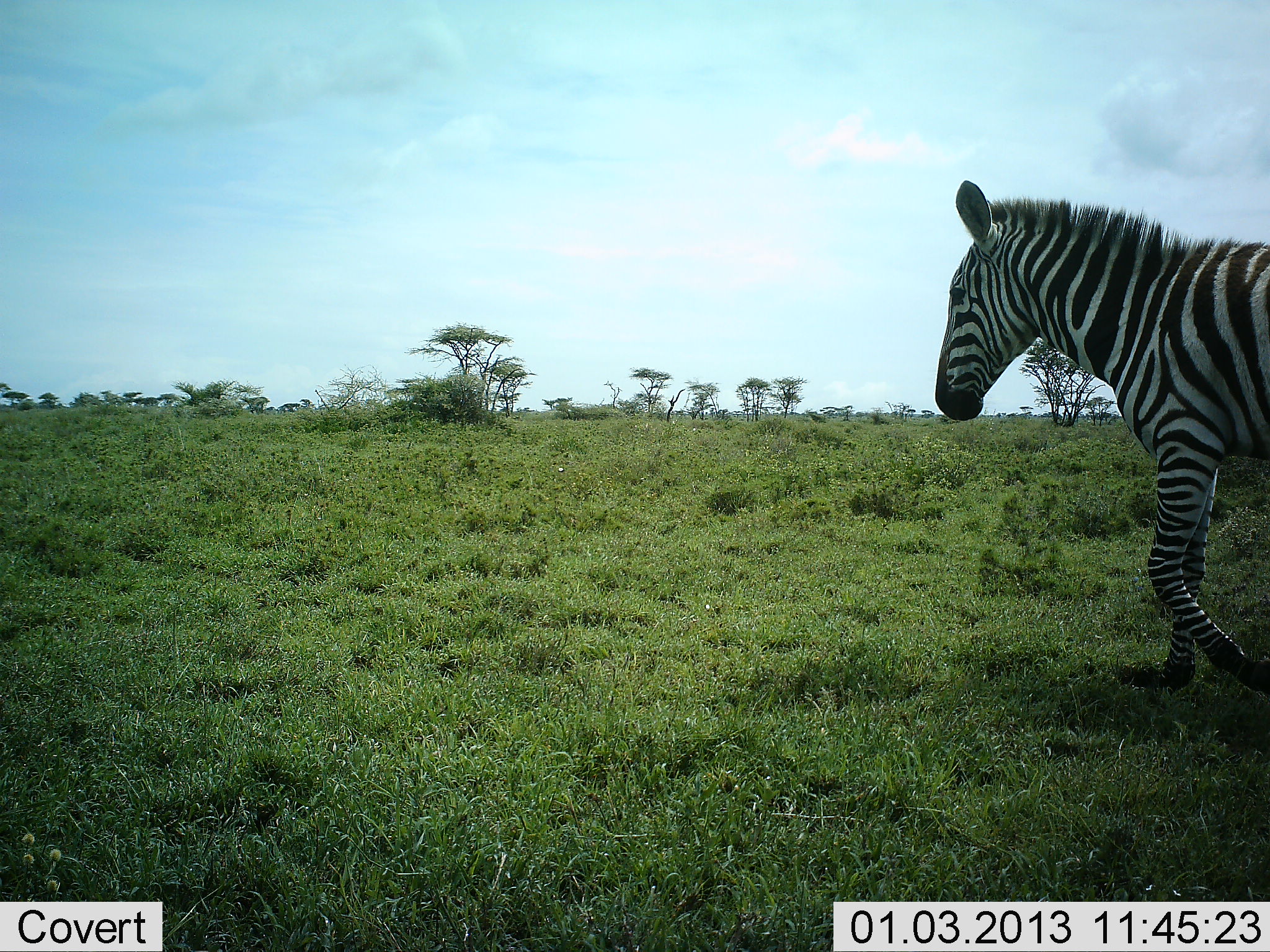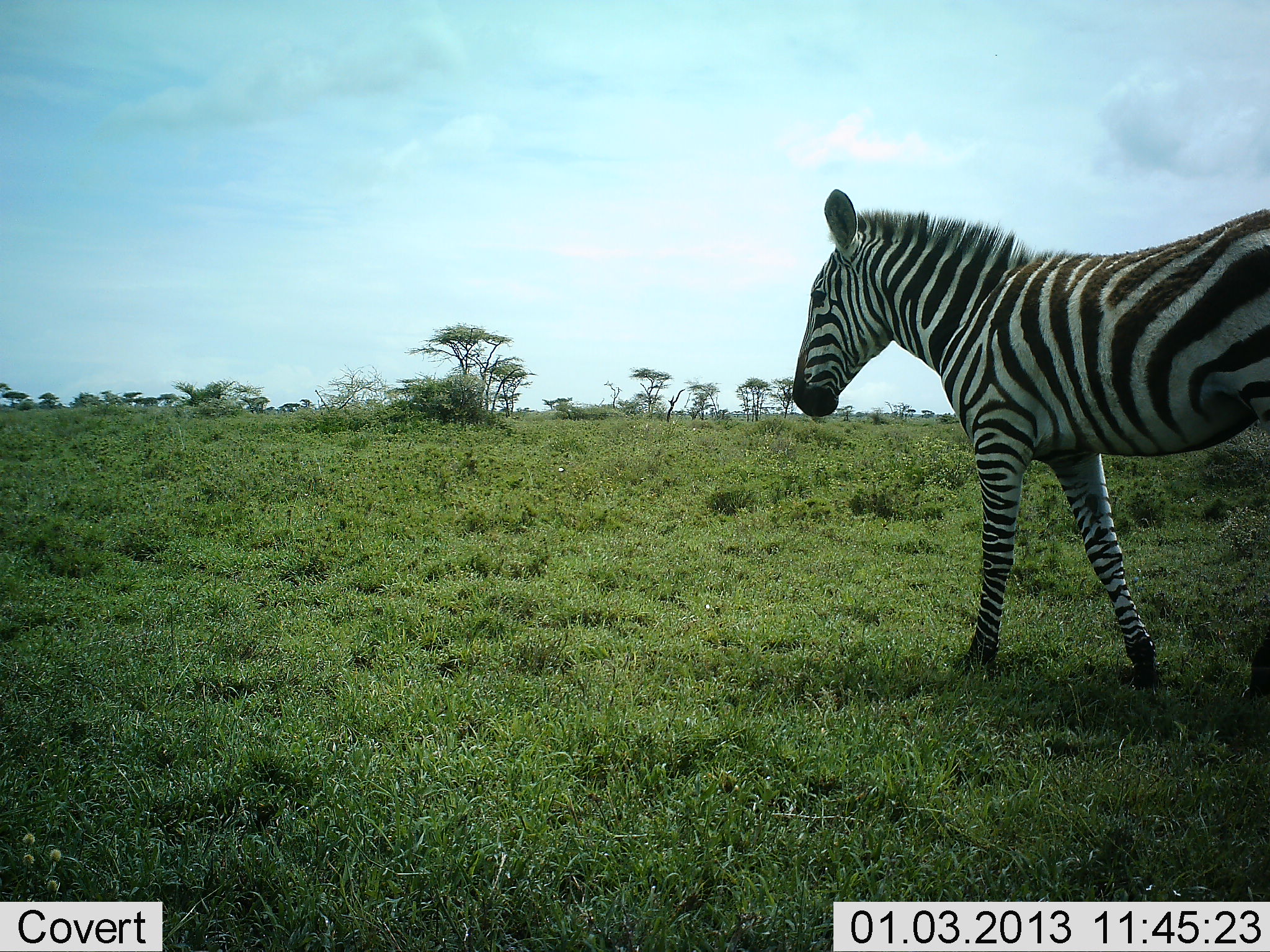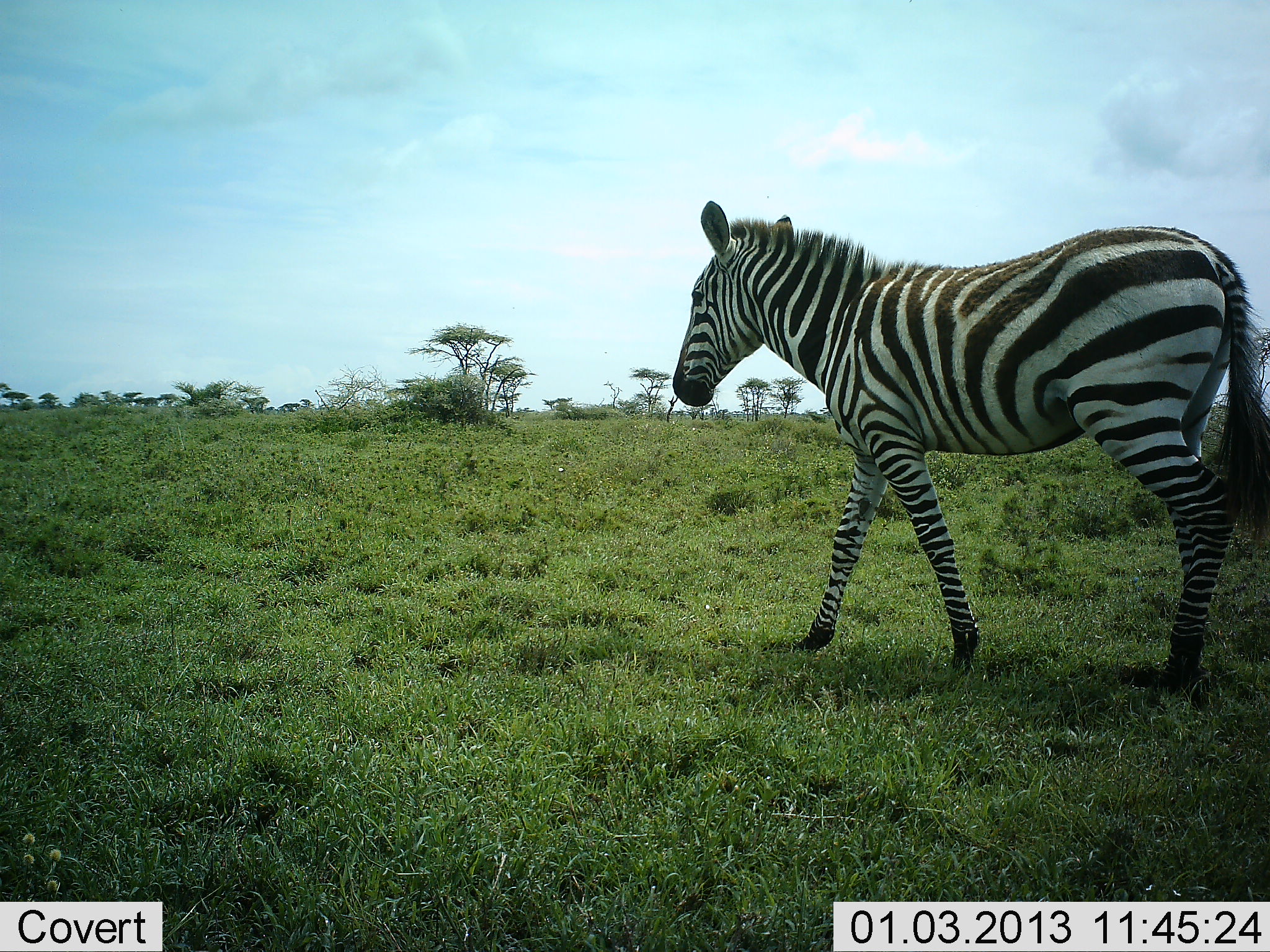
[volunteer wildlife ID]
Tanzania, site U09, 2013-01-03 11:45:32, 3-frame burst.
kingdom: Animalia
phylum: Chordata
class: Mammalia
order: Perissodactyla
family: Equidae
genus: Equus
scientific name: Equus quagga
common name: plains zebra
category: zebra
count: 1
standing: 20%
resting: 0%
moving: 80%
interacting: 0%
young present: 0%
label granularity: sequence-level